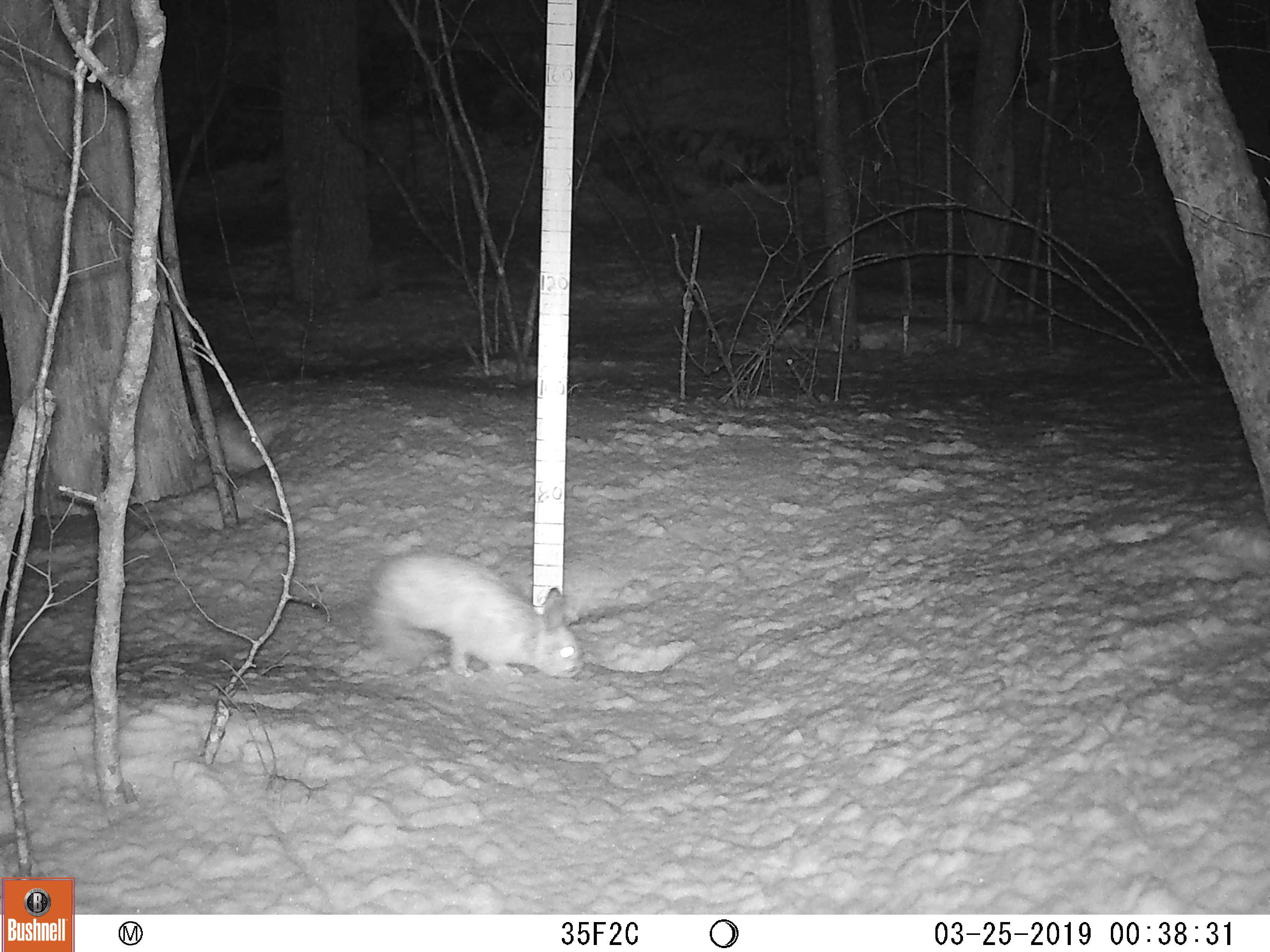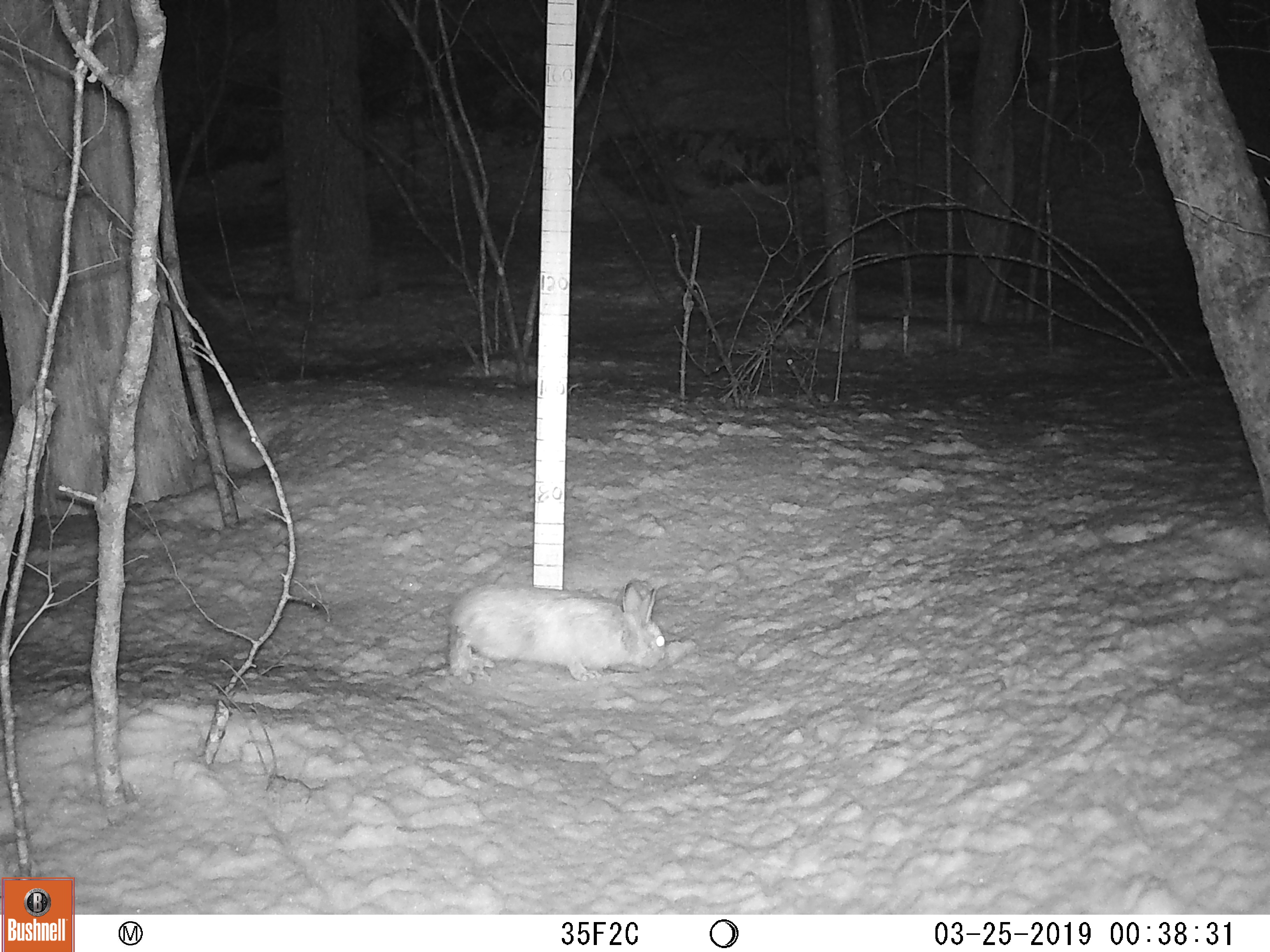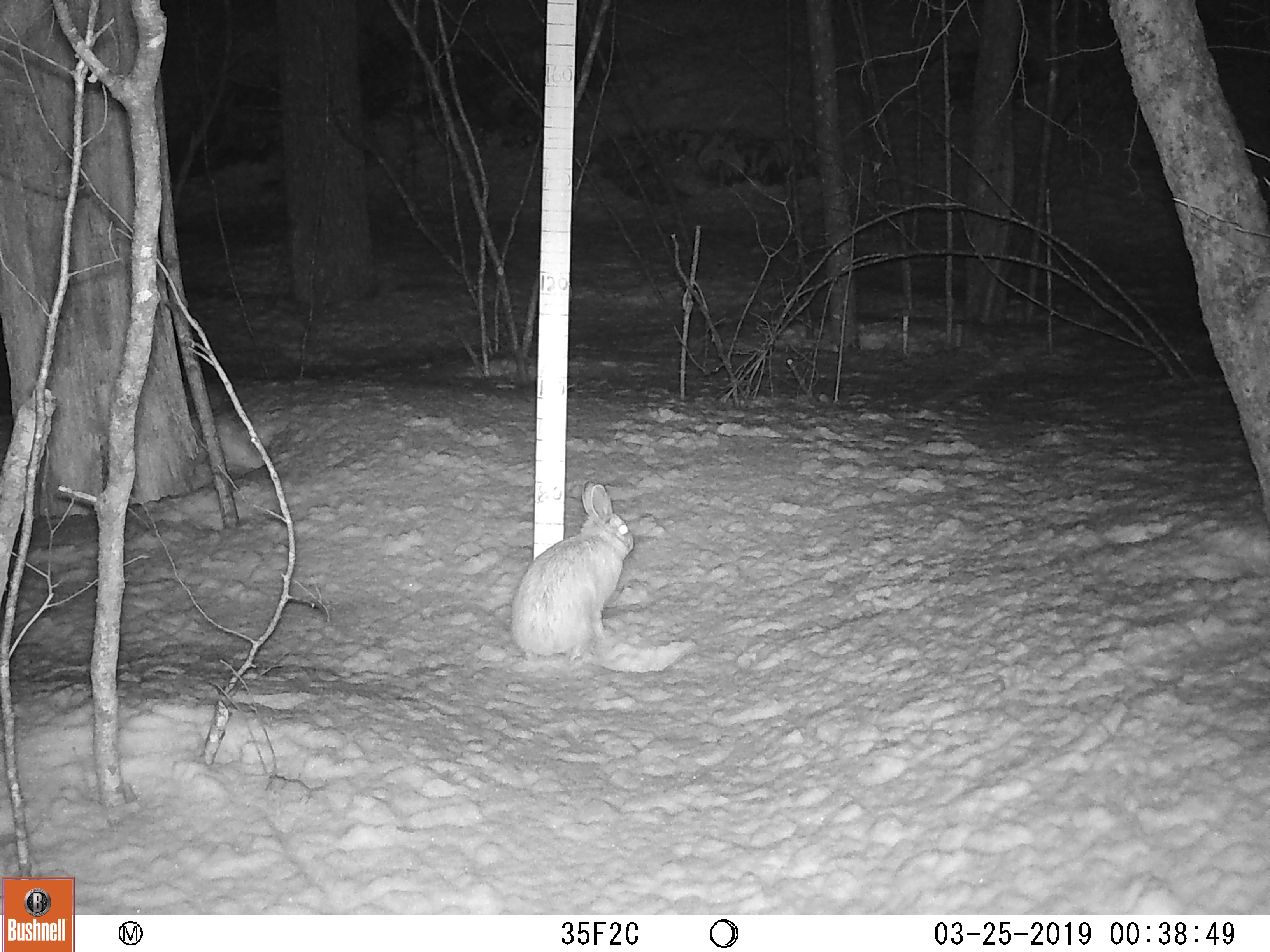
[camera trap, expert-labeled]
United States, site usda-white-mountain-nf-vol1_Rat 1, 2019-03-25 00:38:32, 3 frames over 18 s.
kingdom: Animalia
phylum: Chordata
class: Mammalia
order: Lagomorpha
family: Leporidae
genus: Lepus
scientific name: Lepus americanus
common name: snowshoe hare